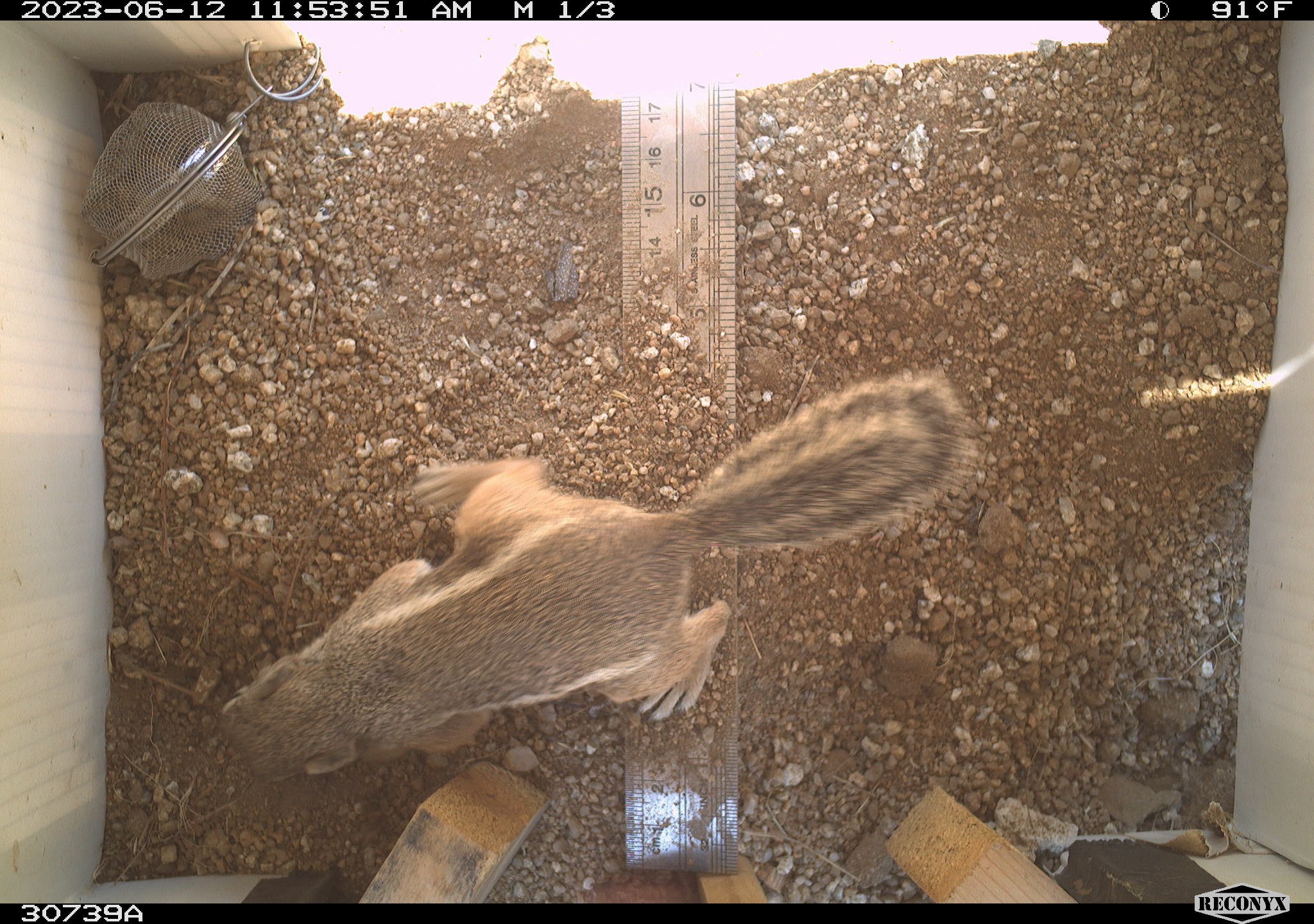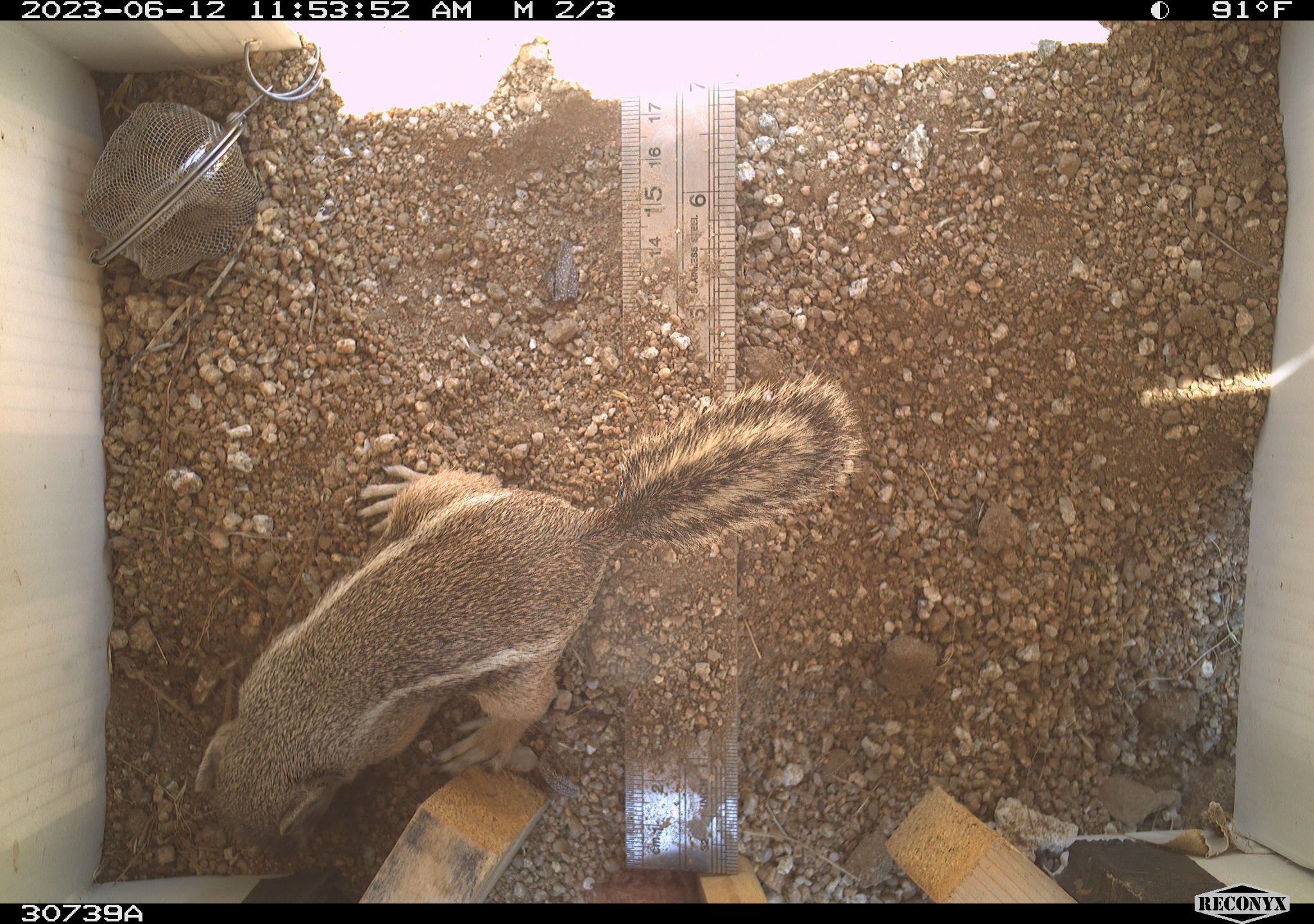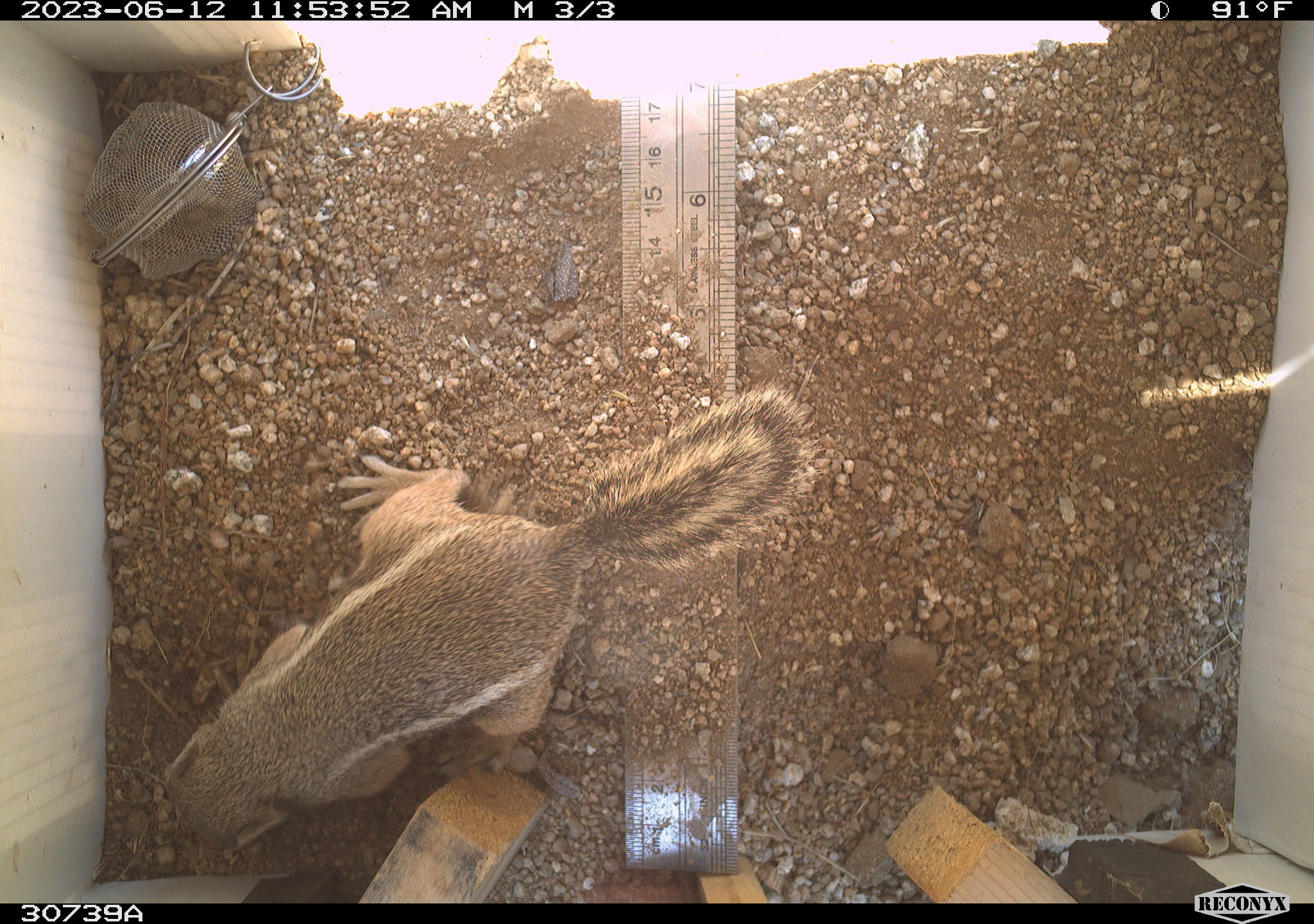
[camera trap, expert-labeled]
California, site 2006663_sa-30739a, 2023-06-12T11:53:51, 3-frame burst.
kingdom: Animalia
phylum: Chordata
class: Mammalia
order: Rodentia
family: Sciuridae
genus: Ammospermophilus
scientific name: Ammospermophilus leucurus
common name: white-tailed antelope squirrel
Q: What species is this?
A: White-tailed antelope squirrel (Ammospermophilus leucurus).